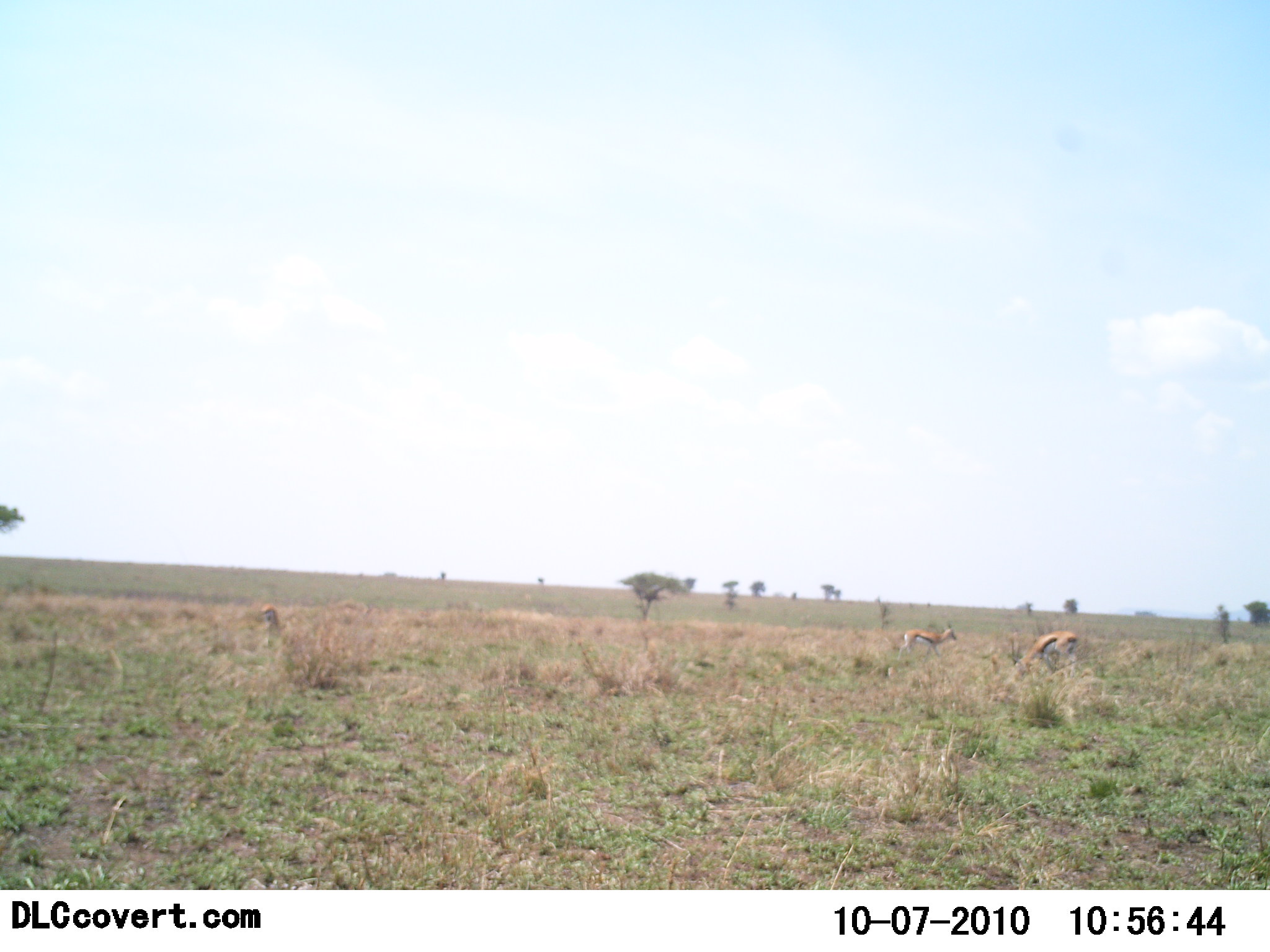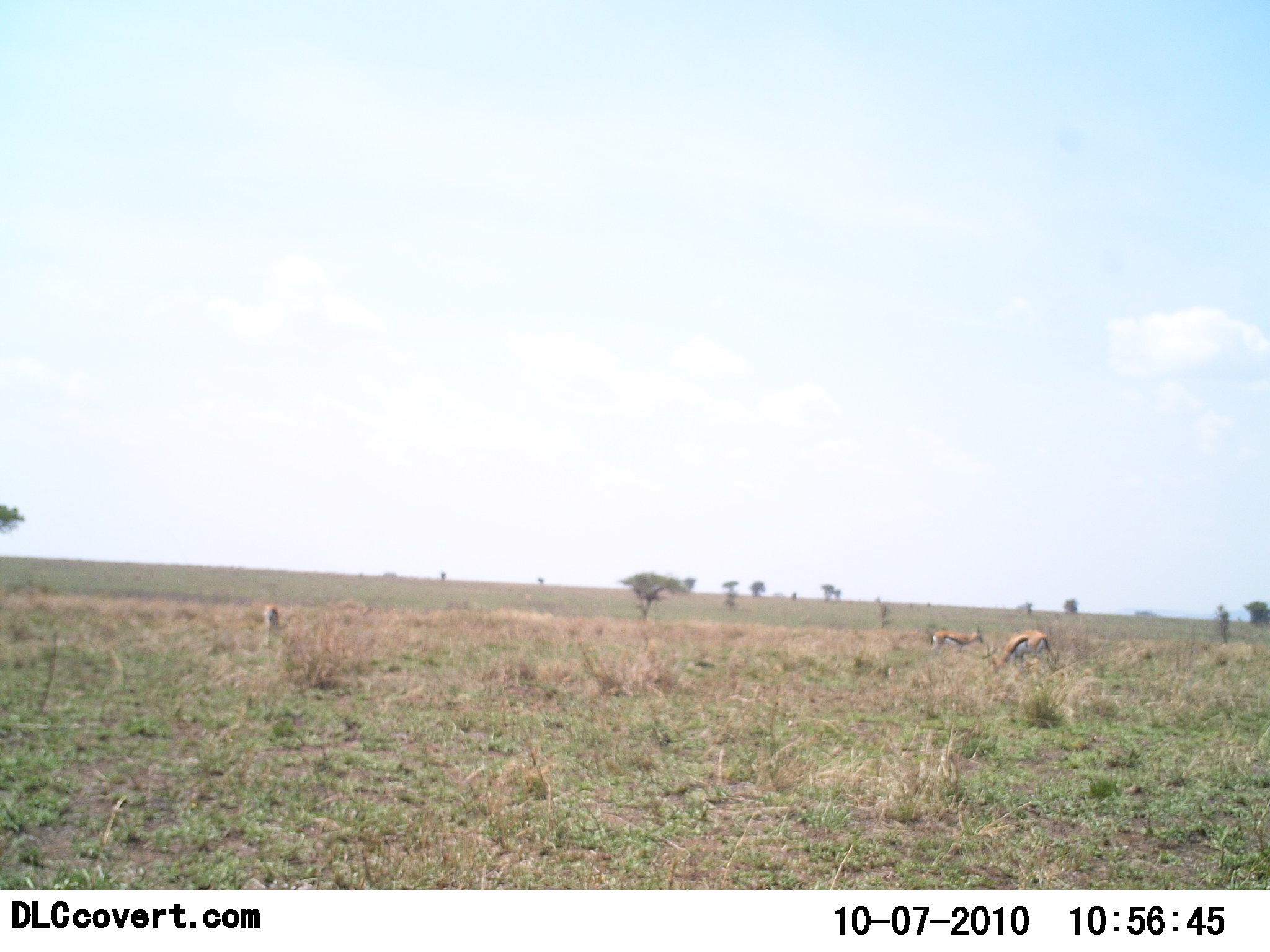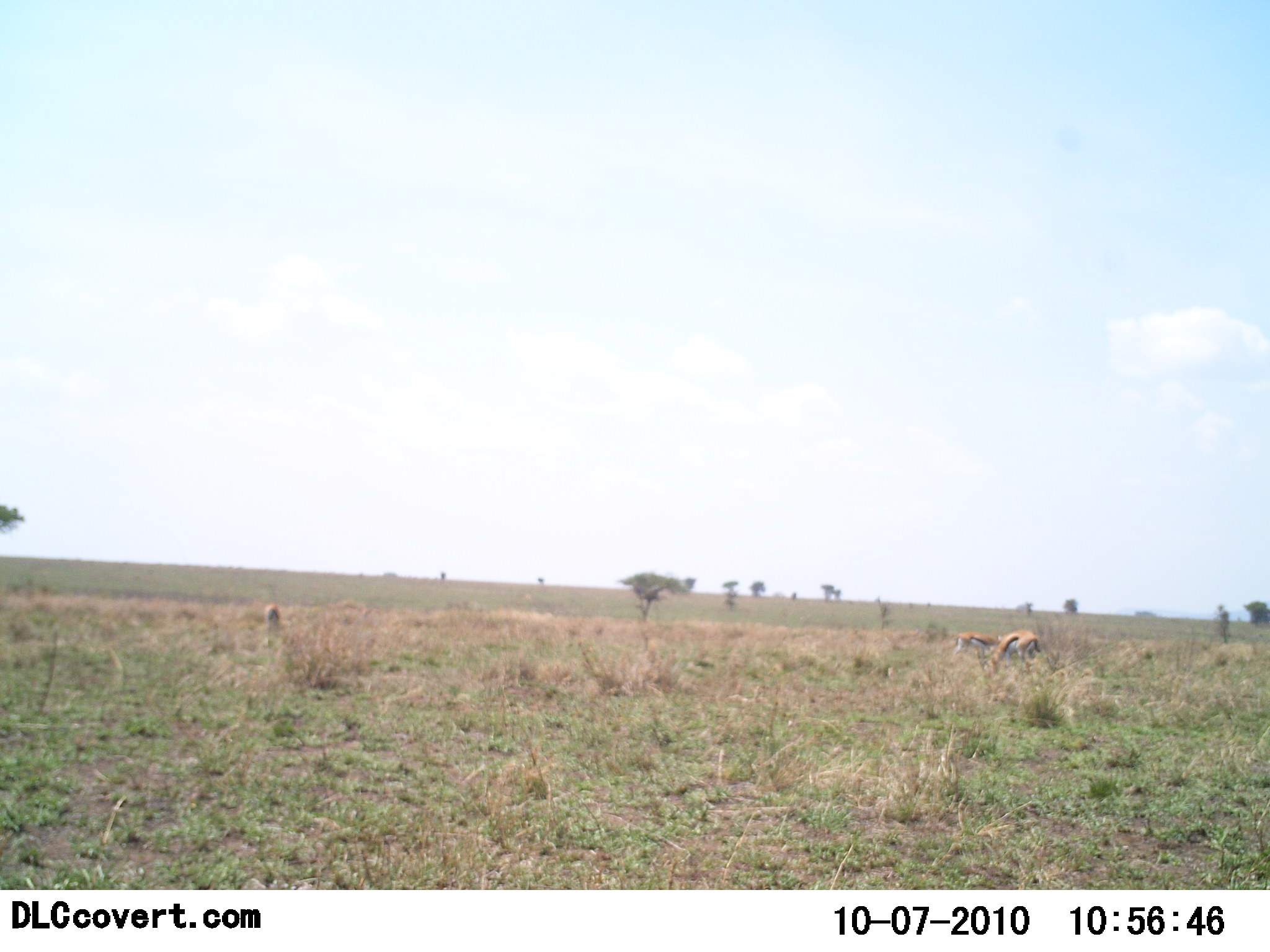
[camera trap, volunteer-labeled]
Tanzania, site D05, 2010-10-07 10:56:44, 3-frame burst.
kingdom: Animalia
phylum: Chordata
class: Mammalia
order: Artiodactyla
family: Bovidae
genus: Eudorcas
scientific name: Eudorcas thomsonii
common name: thomson's gazelle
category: gazellethomsons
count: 3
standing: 21%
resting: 7%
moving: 7%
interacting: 0%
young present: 0%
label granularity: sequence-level